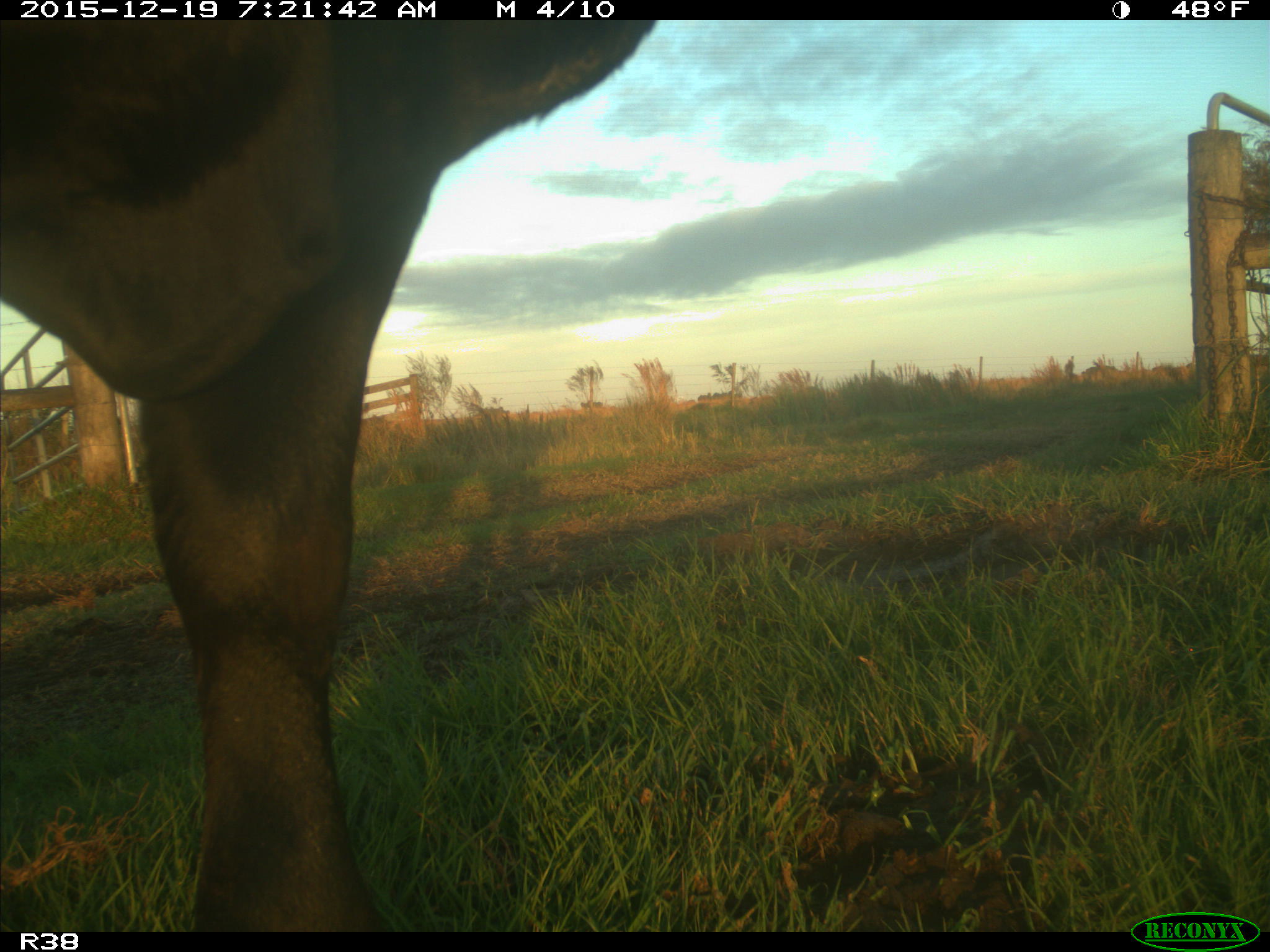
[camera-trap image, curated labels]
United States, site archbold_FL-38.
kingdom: Animalia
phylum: Chordata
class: Mammalia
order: Artiodactyla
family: Bovidae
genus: Bos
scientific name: Bos taurus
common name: domestic cow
Bos taurus (domestic cow).